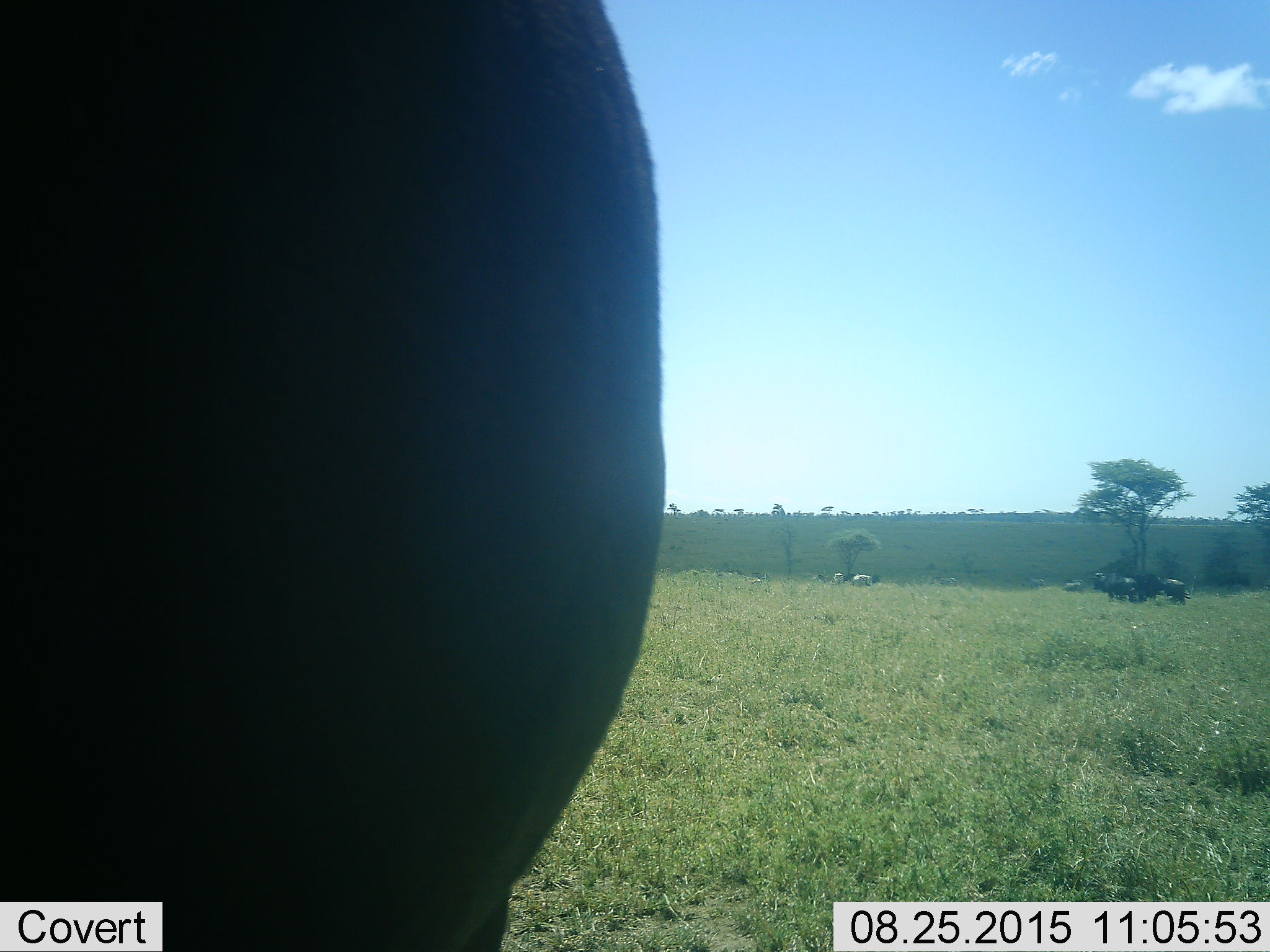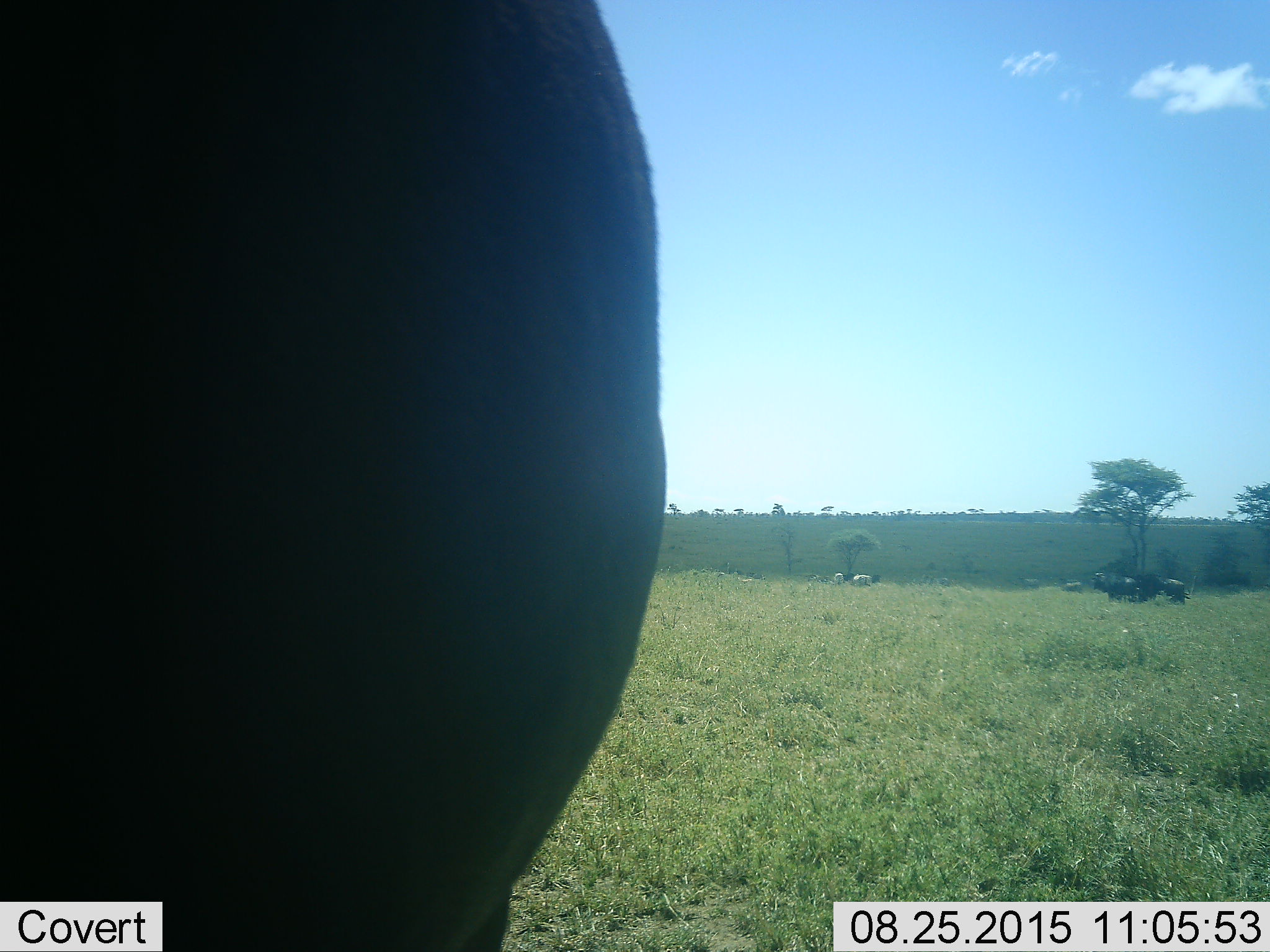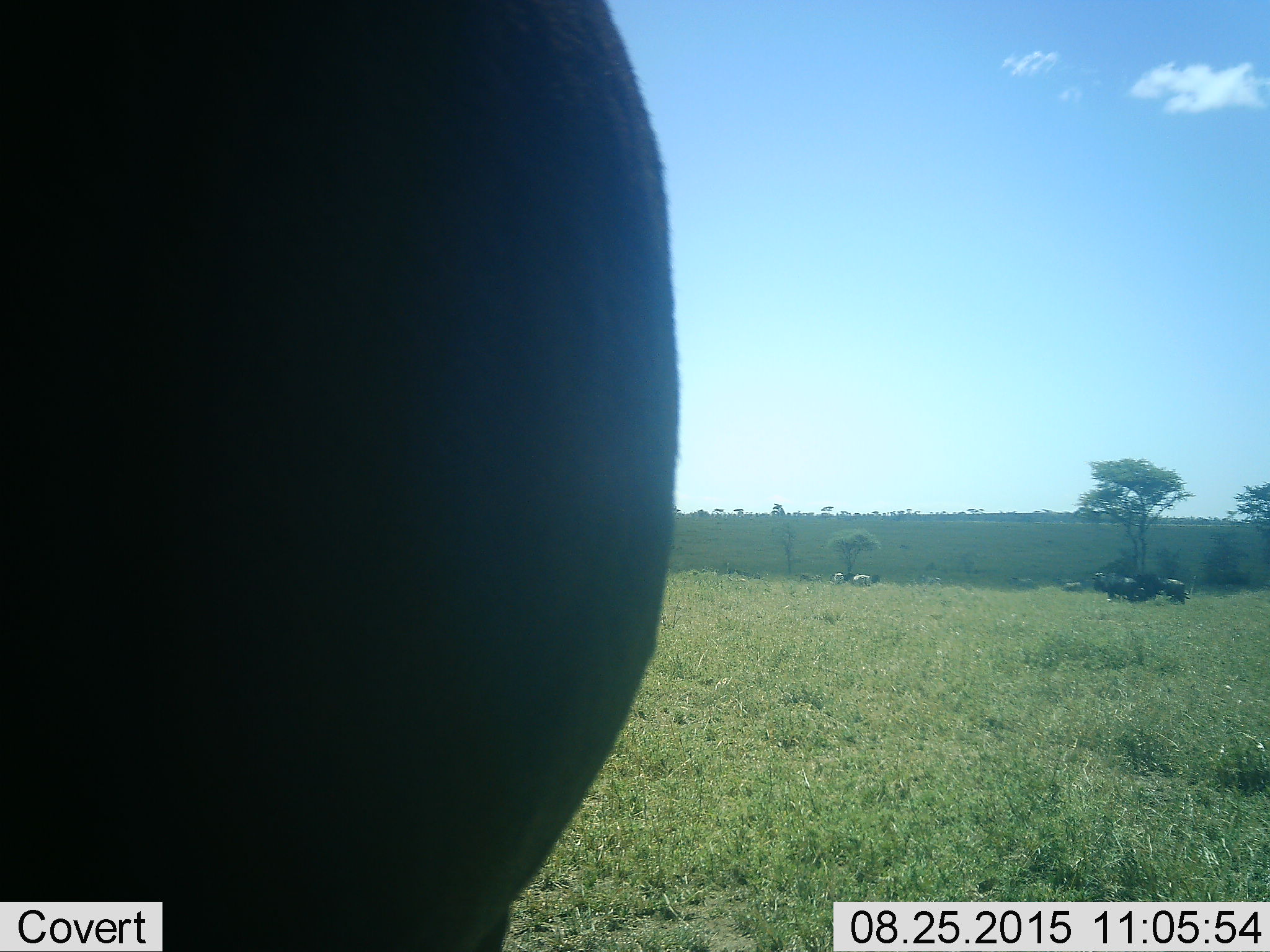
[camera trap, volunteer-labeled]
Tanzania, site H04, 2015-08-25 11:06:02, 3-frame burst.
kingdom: Animalia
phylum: Chordata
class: Mammalia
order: Artiodactyla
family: Bovidae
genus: Connochaetes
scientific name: Connochaetes taurinus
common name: blue wildebeest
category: wildebeest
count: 7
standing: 100%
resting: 0%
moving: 0%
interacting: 0%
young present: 0%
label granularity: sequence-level